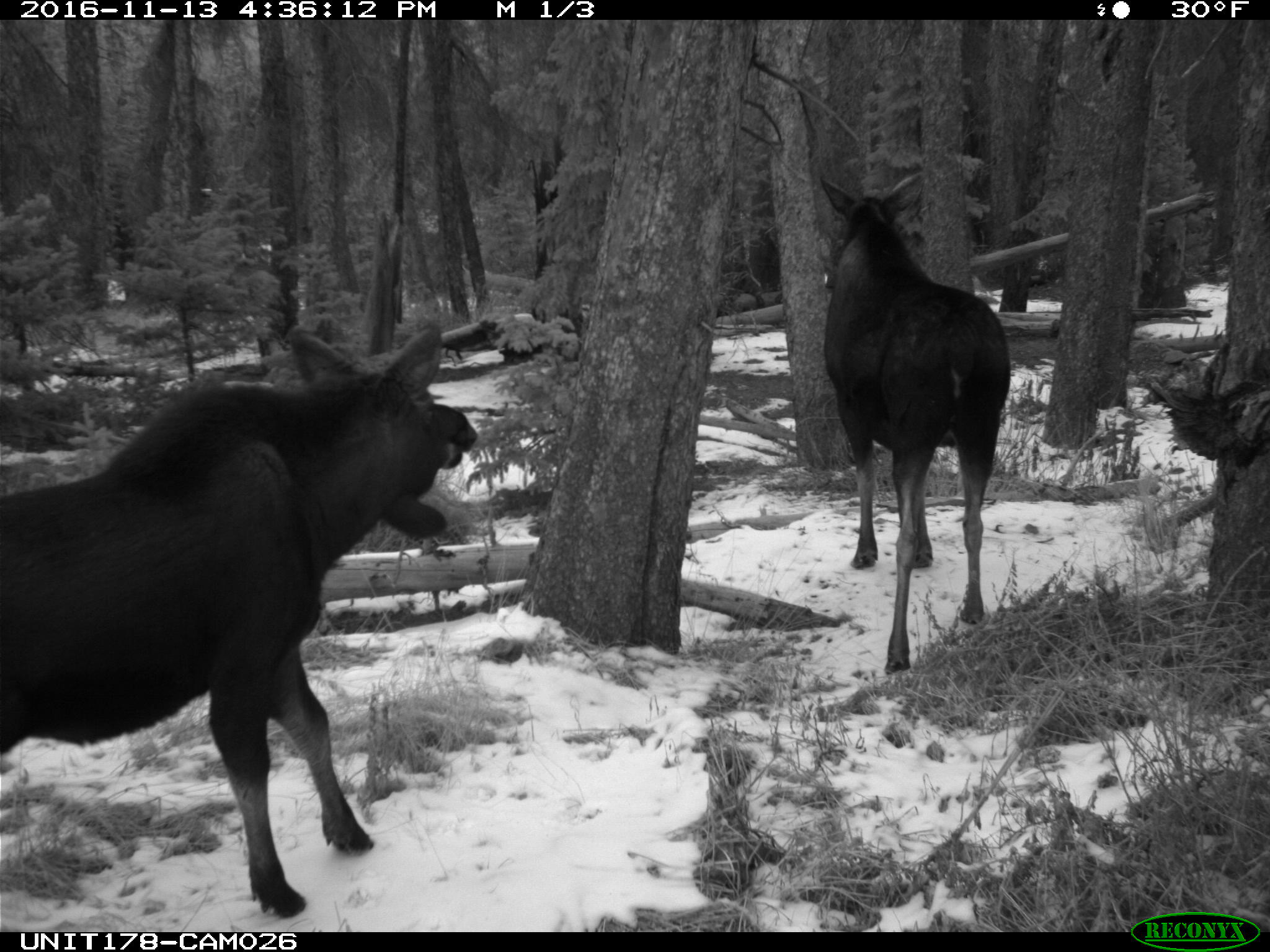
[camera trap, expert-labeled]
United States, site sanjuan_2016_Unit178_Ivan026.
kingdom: Animalia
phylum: Chordata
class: Mammalia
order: Artiodactyla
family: Cervidae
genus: Alces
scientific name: Alces alces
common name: moose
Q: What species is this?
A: Alces alces (moose).